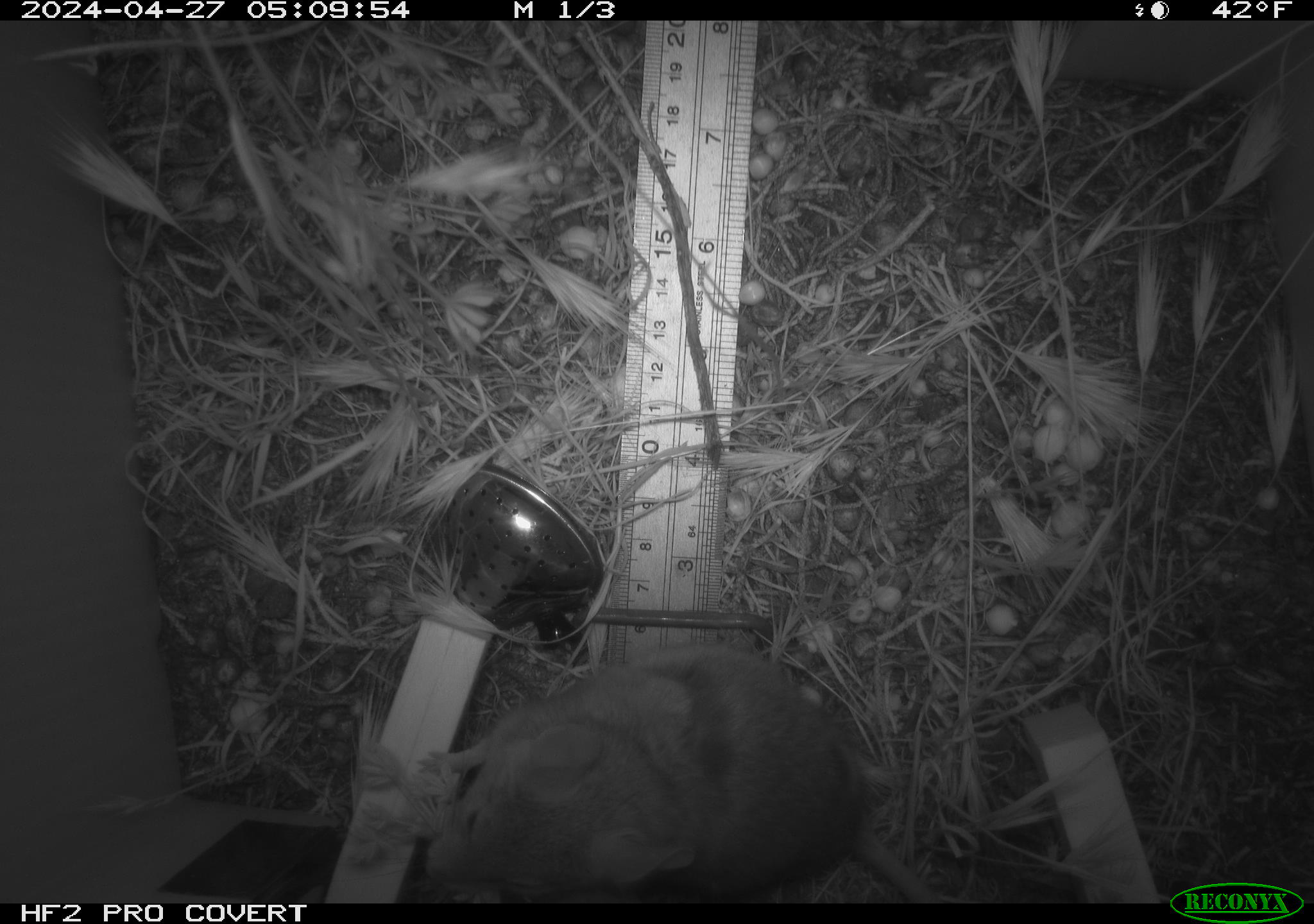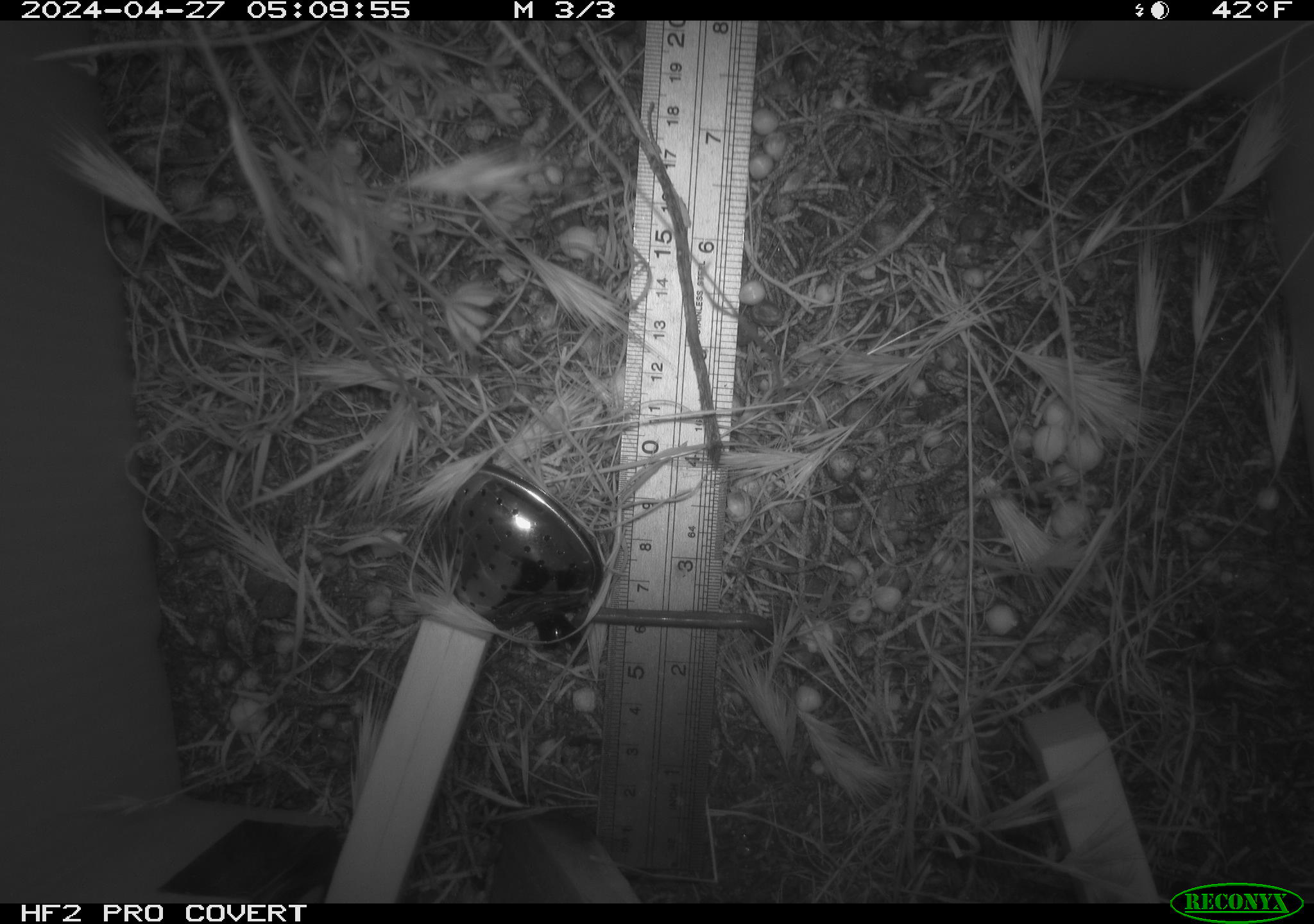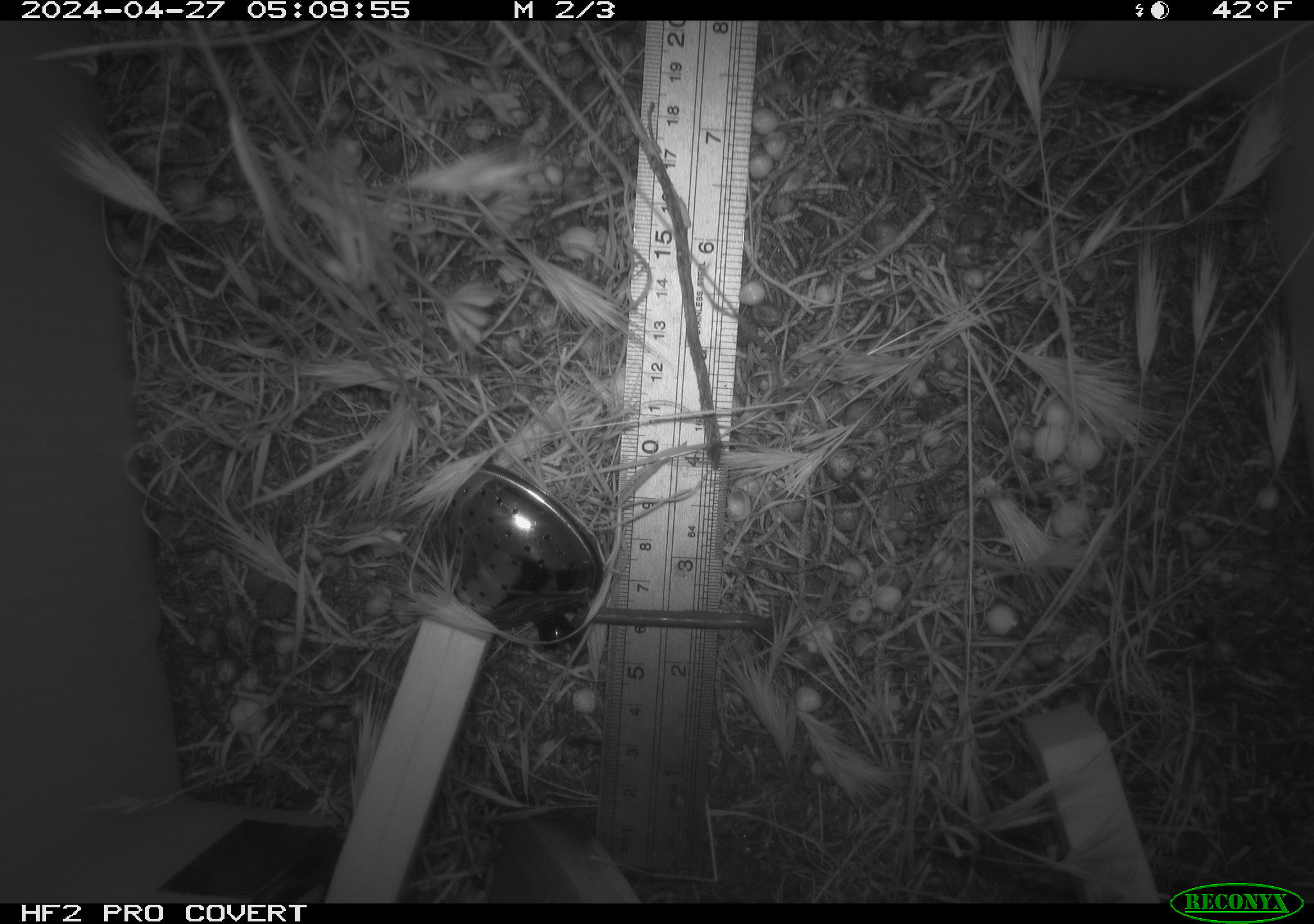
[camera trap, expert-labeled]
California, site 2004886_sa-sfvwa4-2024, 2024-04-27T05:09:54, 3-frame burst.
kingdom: Animalia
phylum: Chordata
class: Mammalia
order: Rodentia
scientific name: Rodentia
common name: mouse species